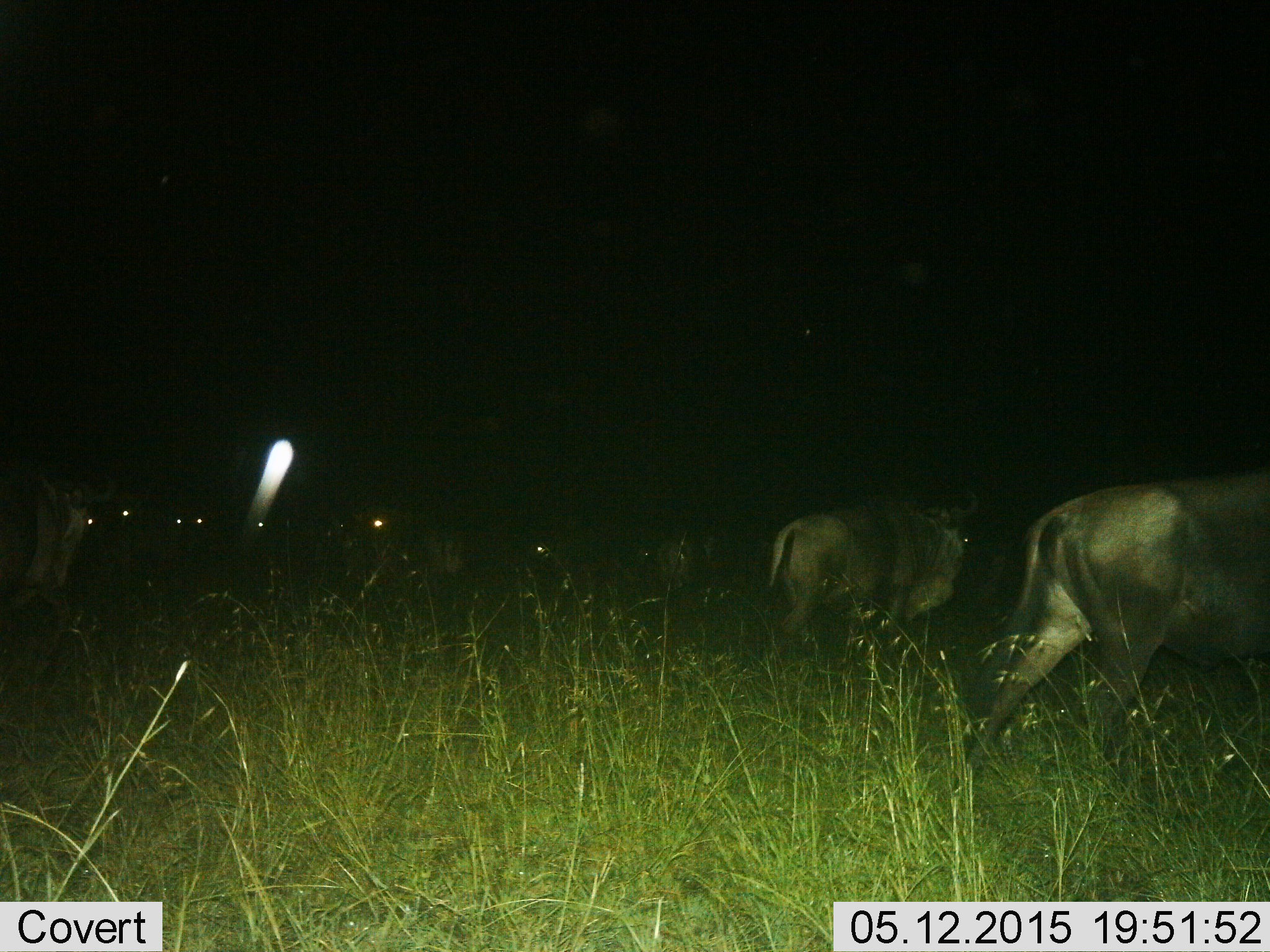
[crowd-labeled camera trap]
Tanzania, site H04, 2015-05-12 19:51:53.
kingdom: Animalia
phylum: Chordata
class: Mammalia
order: Artiodactyla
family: Bovidae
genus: Connochaetes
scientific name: Connochaetes taurinus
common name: blue wildebeest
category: wildebeest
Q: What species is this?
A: Wildebeest (blue wildebeest) (Connochaetes taurinus).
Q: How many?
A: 10.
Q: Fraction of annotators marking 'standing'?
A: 30%.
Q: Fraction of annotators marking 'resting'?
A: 10%.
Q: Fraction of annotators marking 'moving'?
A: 90%.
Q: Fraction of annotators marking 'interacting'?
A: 0%.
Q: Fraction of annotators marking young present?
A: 0%.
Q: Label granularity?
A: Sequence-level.